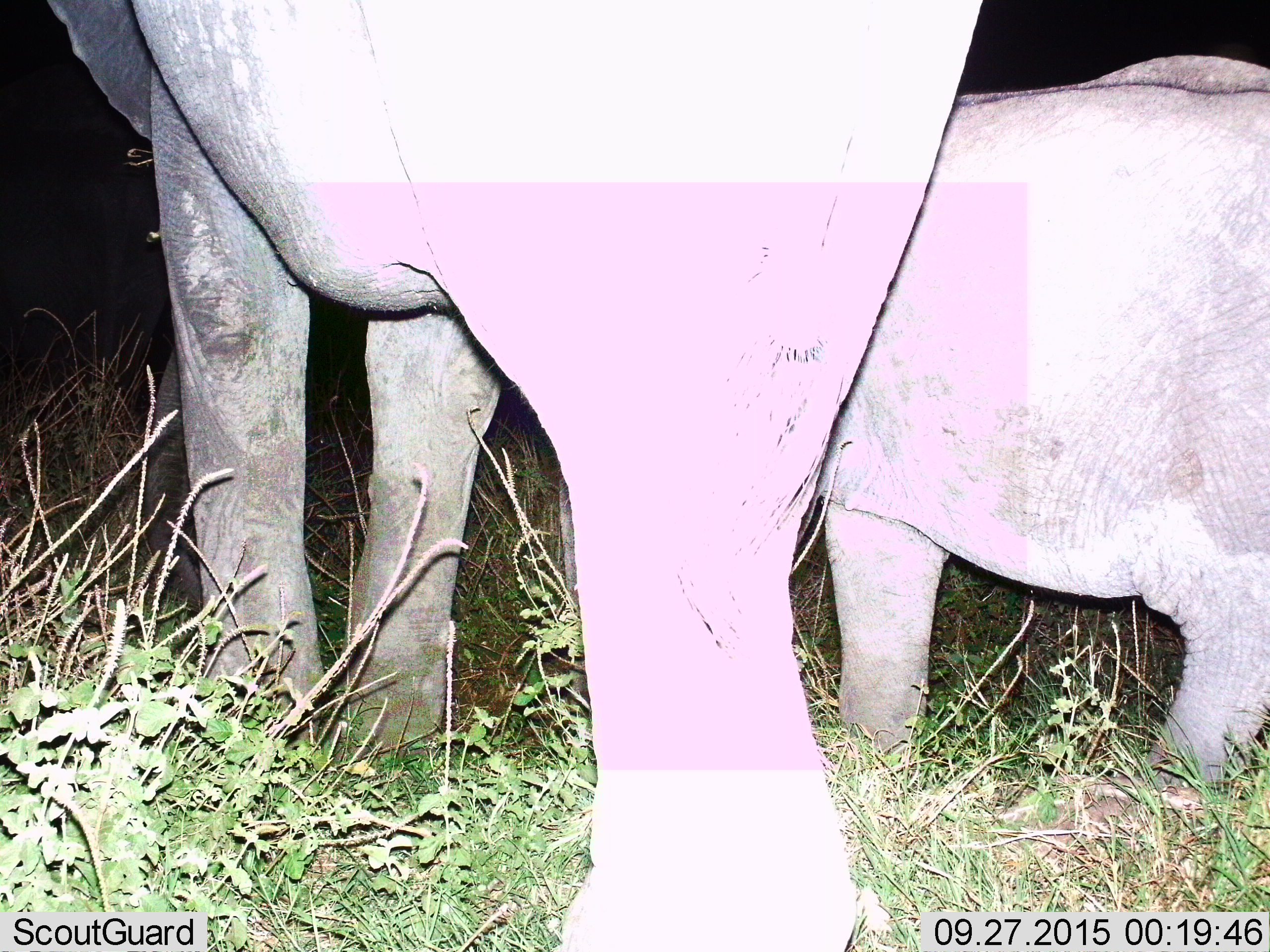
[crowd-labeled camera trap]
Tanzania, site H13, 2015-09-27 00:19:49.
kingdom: Animalia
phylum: Chordata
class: Mammalia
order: Proboscidea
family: Elephantidae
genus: Loxodonta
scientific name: Loxodonta africana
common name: african bush elephant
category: elephant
Elephant (african bush elephant) (Loxodonta africana), count 2. Behavior (volunteer vote fractions): standing 67%, resting 11%, moving 44%, interacting 11%. Young present (vote fraction): 78%. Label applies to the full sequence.